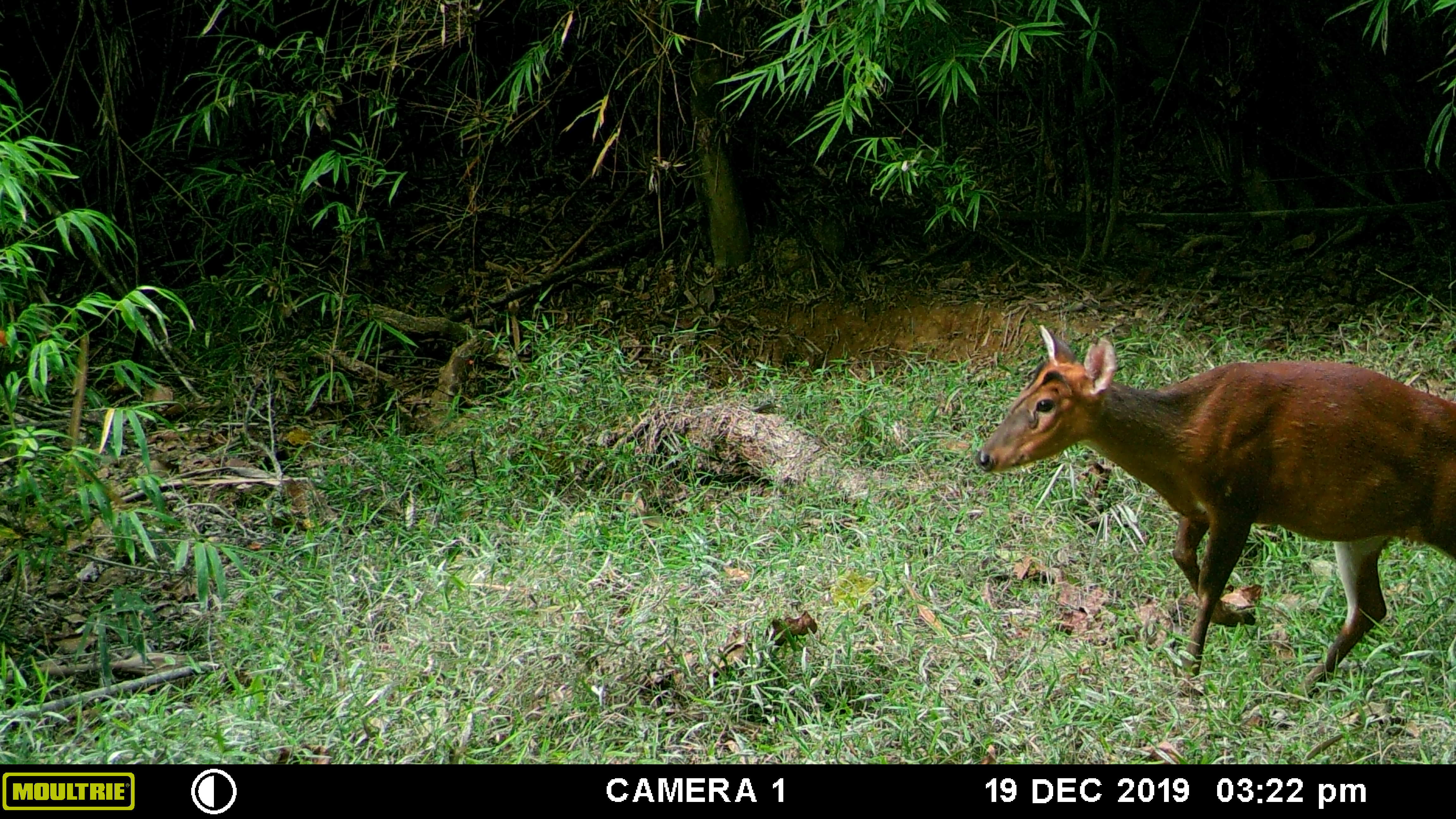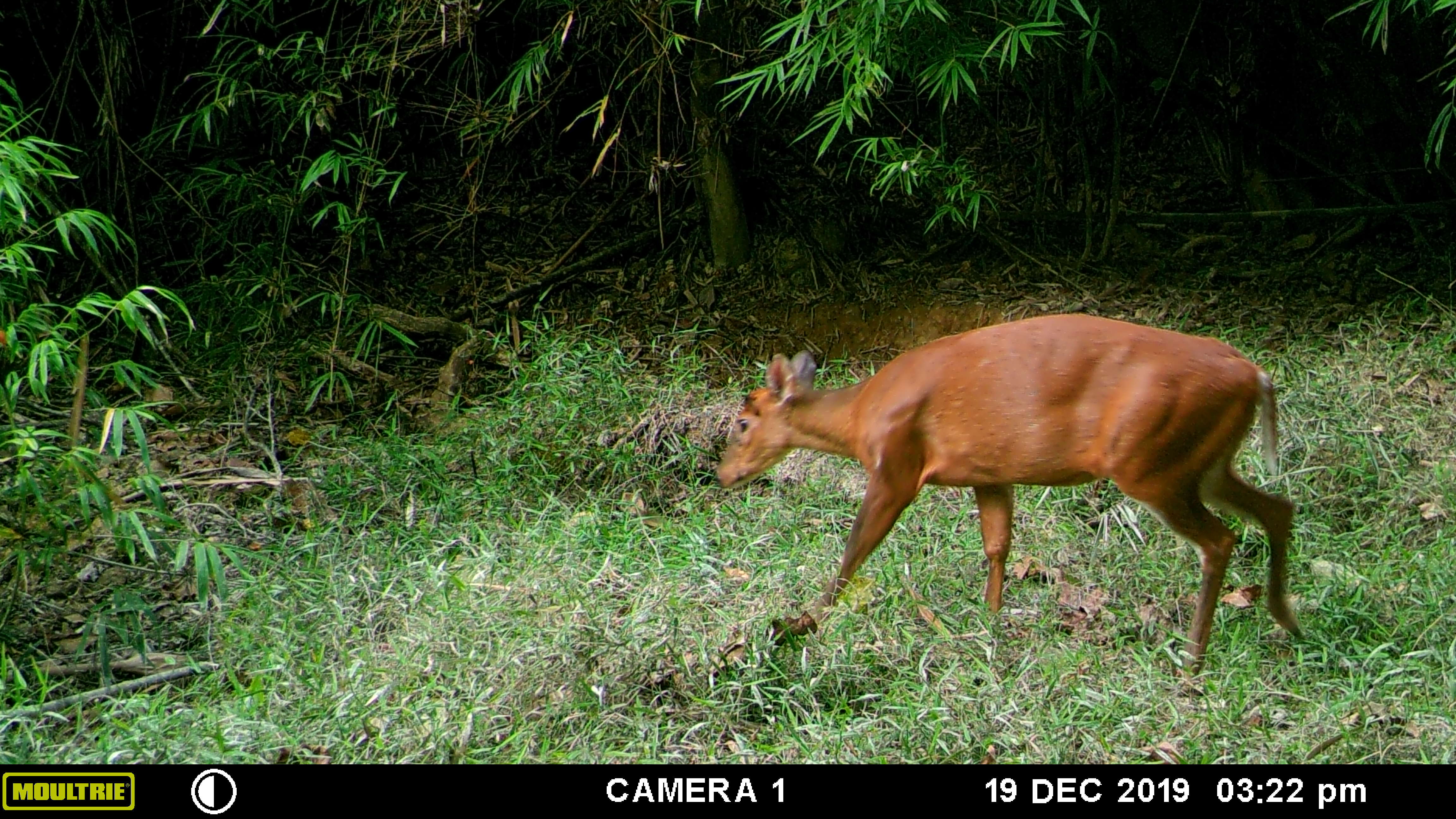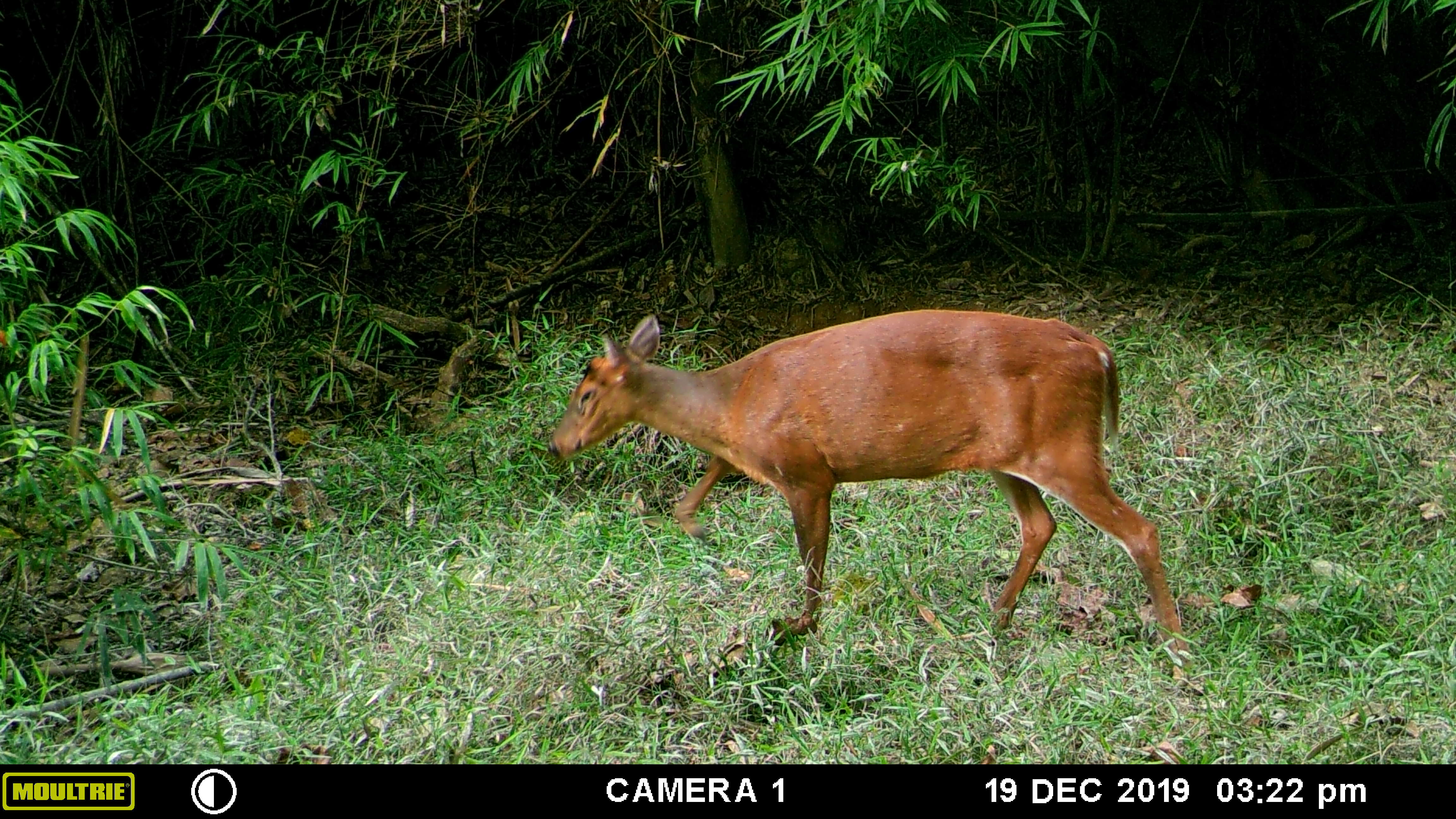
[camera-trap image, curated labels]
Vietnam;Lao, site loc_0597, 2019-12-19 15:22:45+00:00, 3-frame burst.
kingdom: Animalia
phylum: Chordata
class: Mammalia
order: Artiodactyla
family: Cervidae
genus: Muntiacus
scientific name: Muntiacus muntjak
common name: red muntjac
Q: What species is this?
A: Red muntjac (Muntiacus muntjak).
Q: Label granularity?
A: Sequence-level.